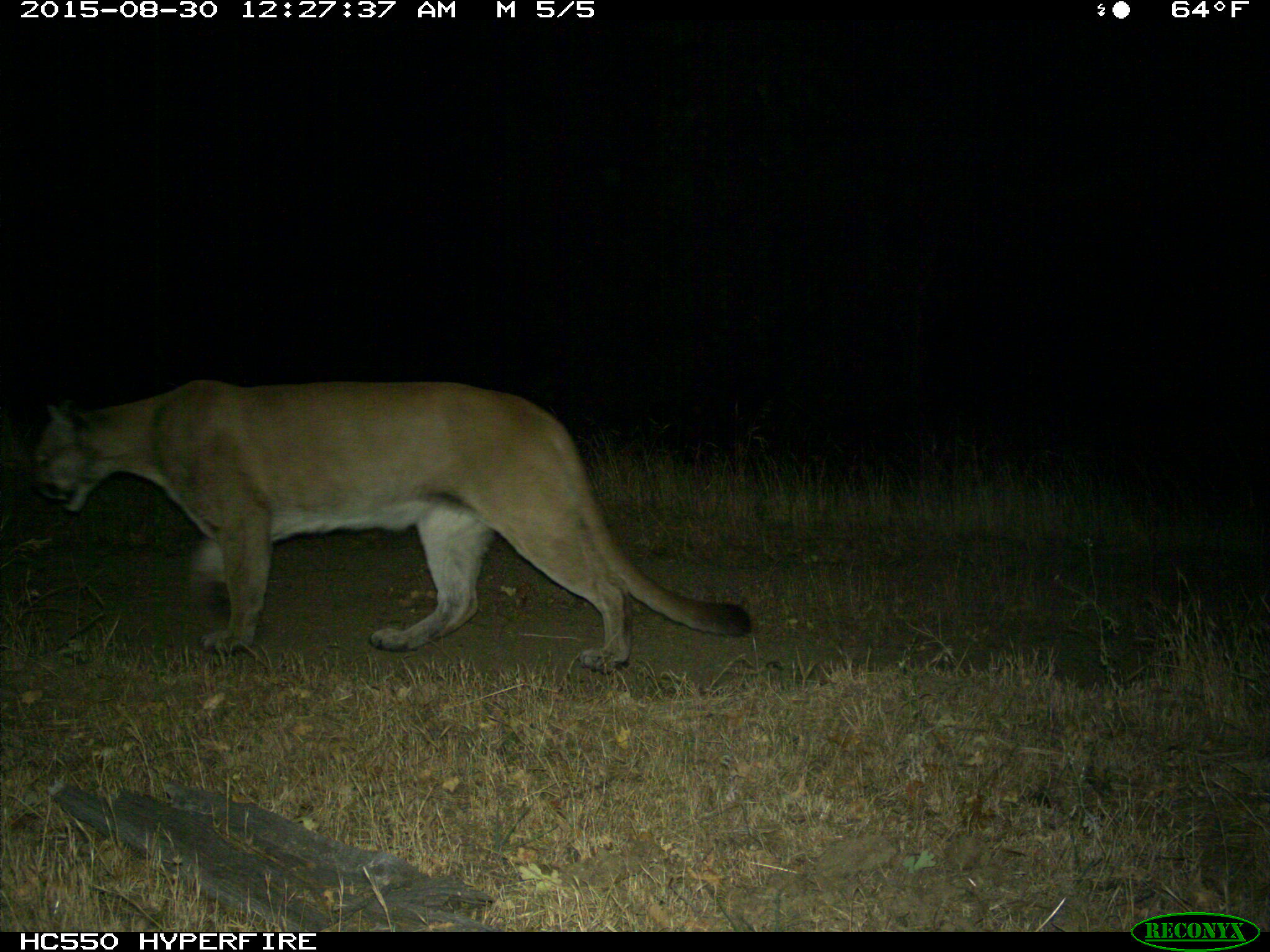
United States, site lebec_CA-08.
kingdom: Animalia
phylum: Chordata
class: Mammalia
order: Carnivora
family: Felidae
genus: Puma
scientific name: Puma concolor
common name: mountain lion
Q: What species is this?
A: Puma concolor (mountain lion).